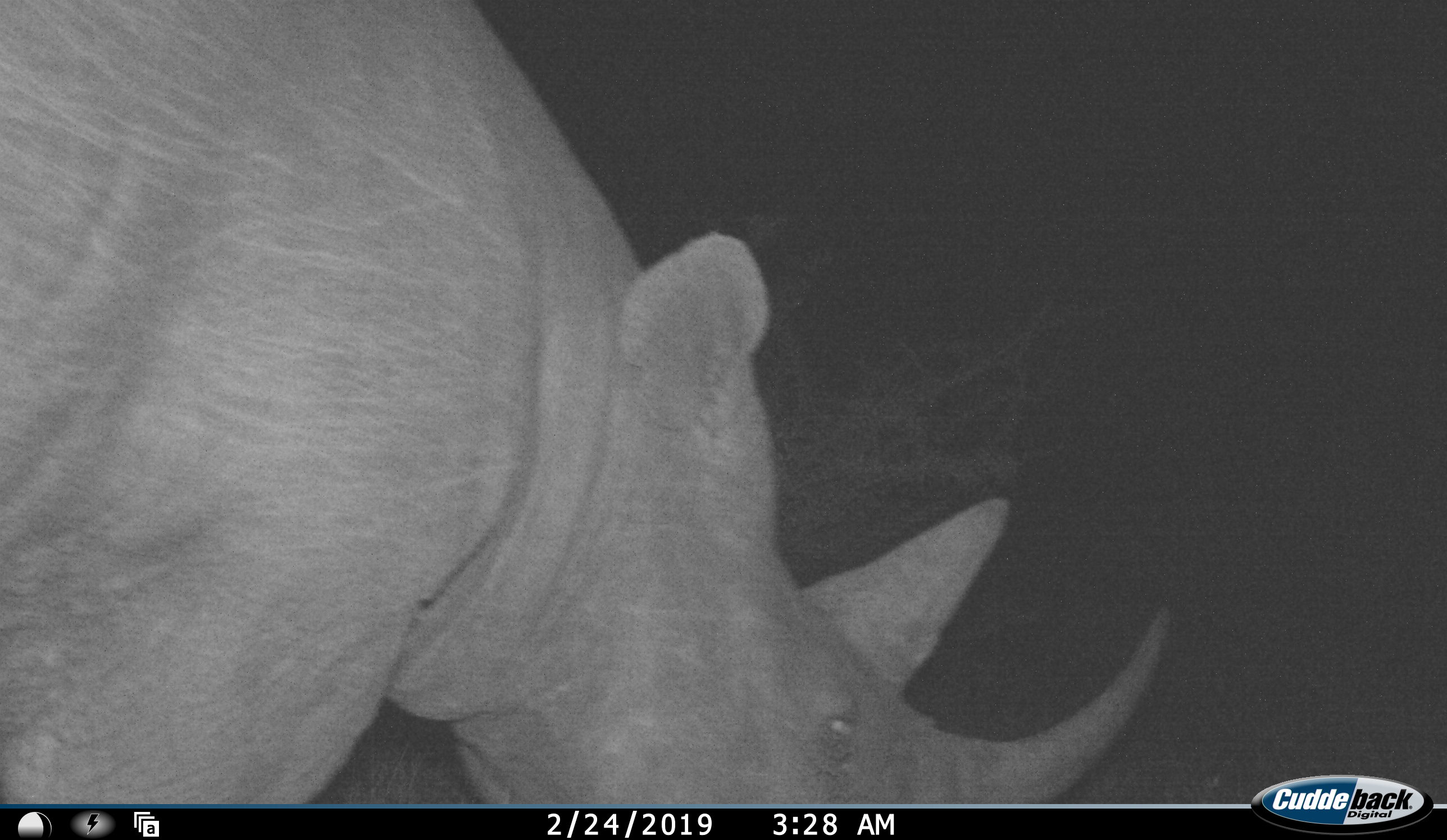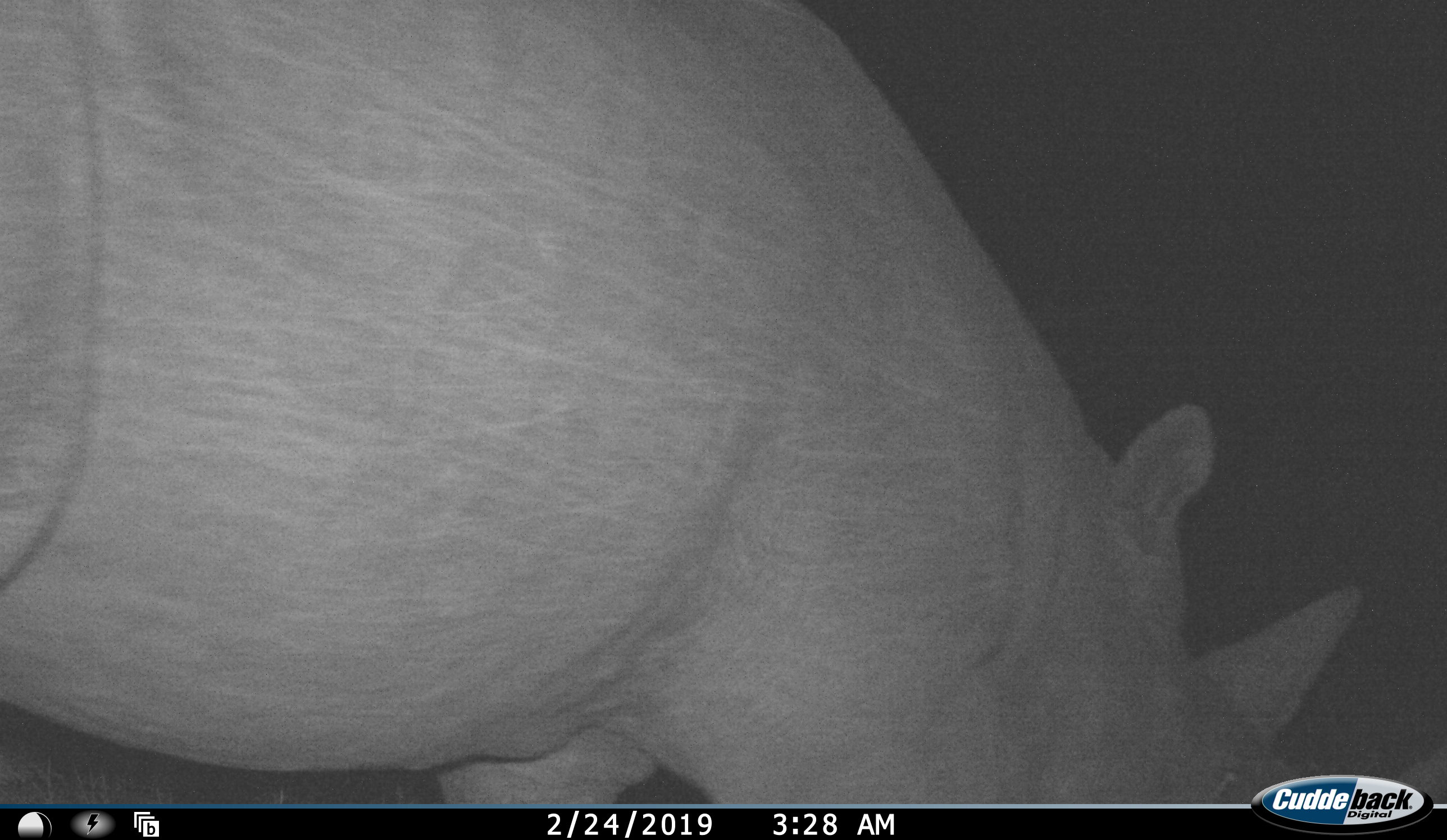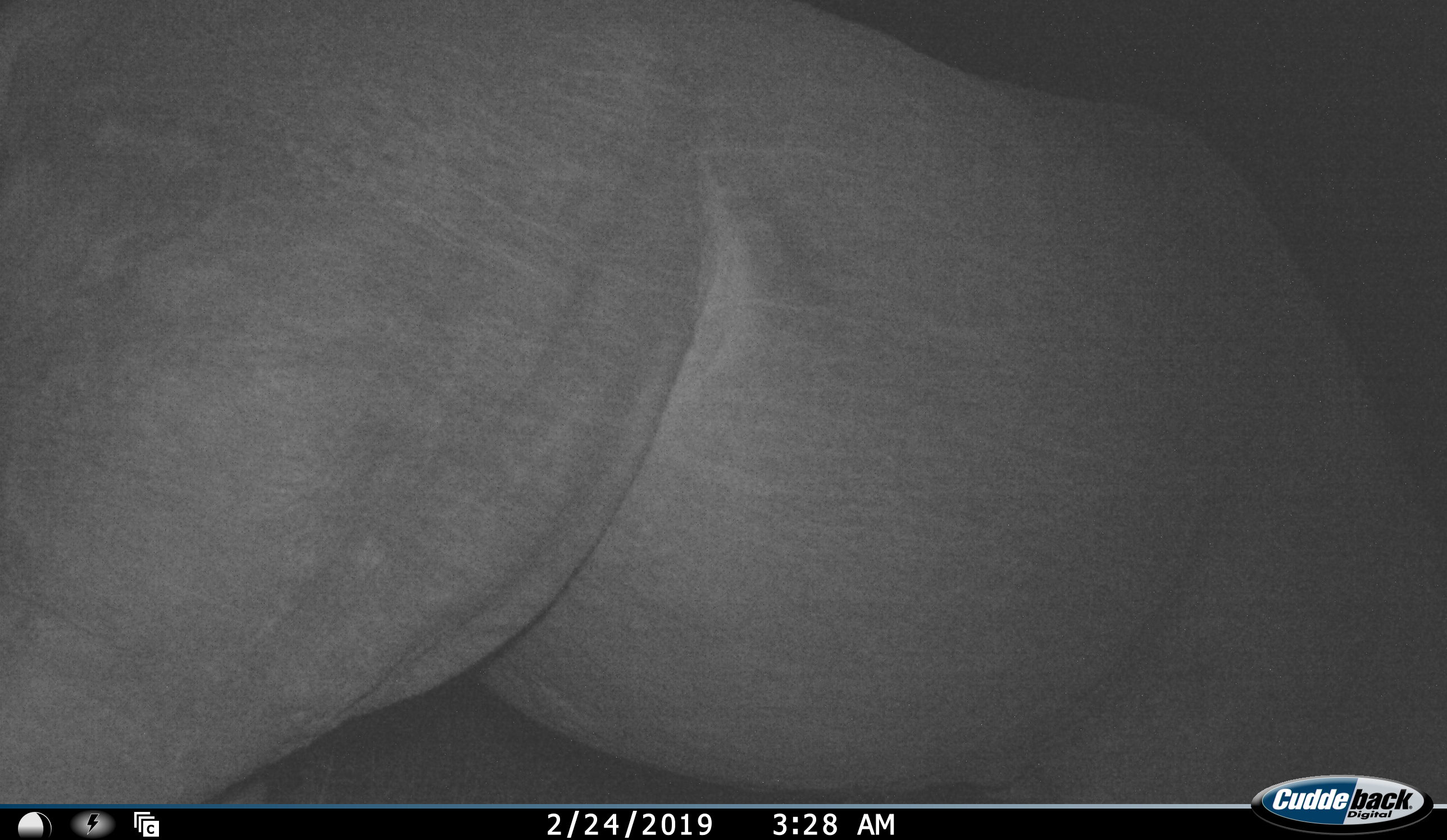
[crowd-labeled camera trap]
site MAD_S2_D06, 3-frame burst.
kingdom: Animalia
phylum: Chordata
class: Mammalia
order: Perissodactyla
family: Rhinocerotidae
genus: Diceros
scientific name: Diceros bicornis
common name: black rhinoceros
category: rhinocerosblack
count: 1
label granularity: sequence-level